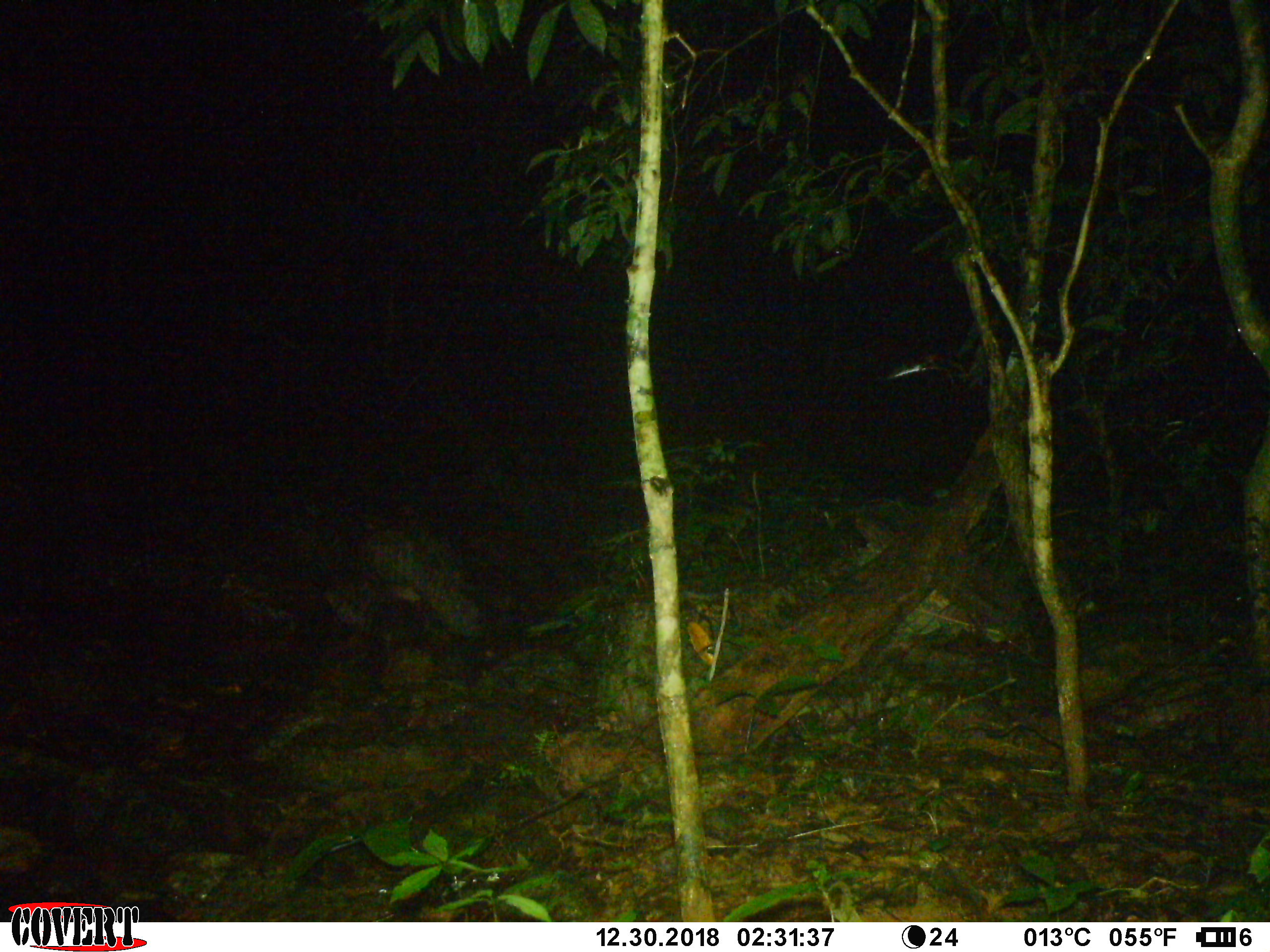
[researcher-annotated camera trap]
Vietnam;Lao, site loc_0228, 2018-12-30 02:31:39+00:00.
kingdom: Animalia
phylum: Chordata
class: Mammalia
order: Artiodactyla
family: Cervidae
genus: Rusa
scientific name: Rusa unicolor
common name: sambar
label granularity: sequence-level